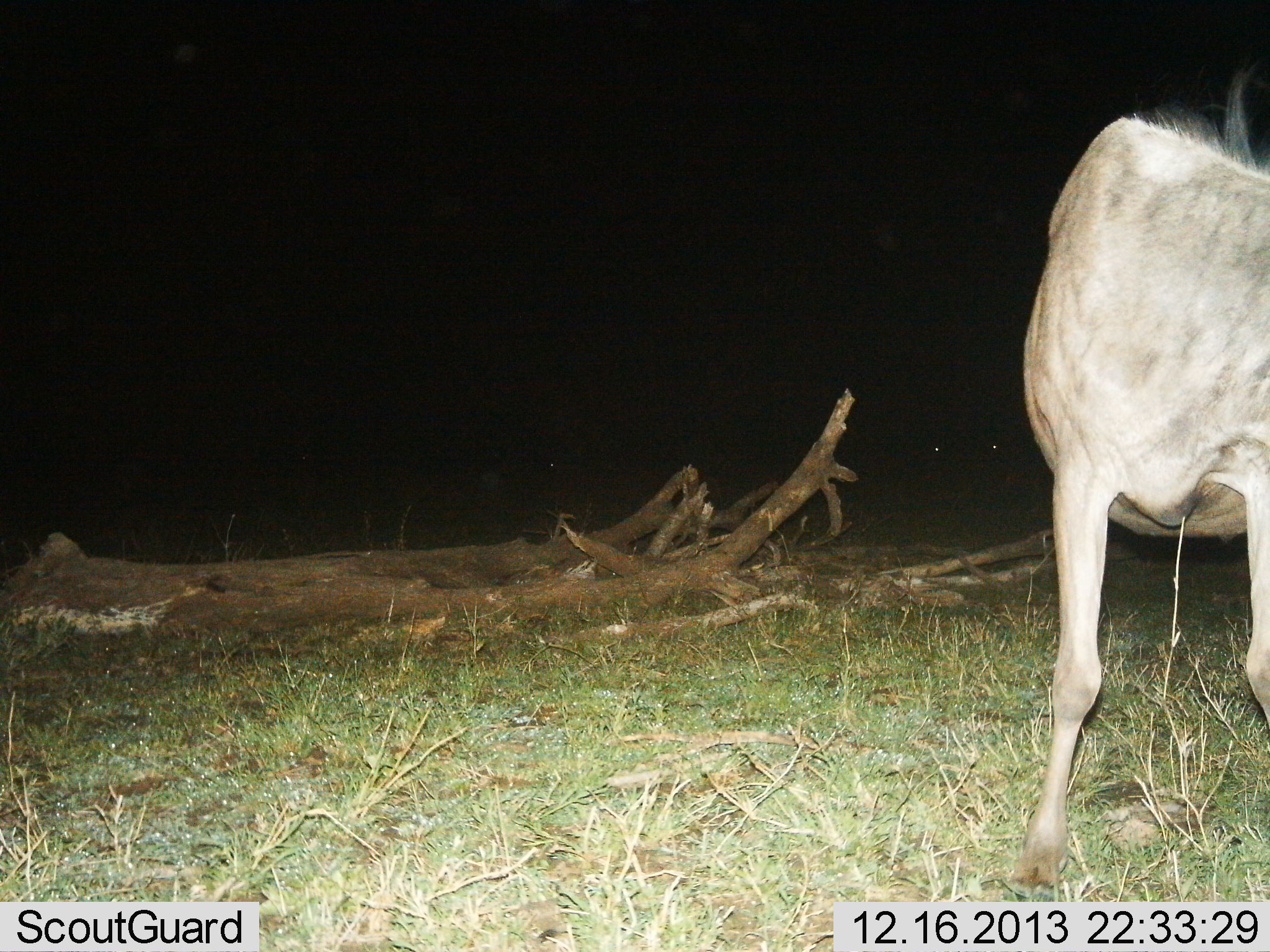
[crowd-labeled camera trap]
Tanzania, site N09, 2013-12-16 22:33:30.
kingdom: Animalia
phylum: Chordata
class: Mammalia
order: Artiodactyla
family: Bovidae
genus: Connochaetes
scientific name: Connochaetes taurinus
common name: blue wildebeest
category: wildebeest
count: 1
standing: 100%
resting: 0%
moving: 0%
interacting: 0%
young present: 0%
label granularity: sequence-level